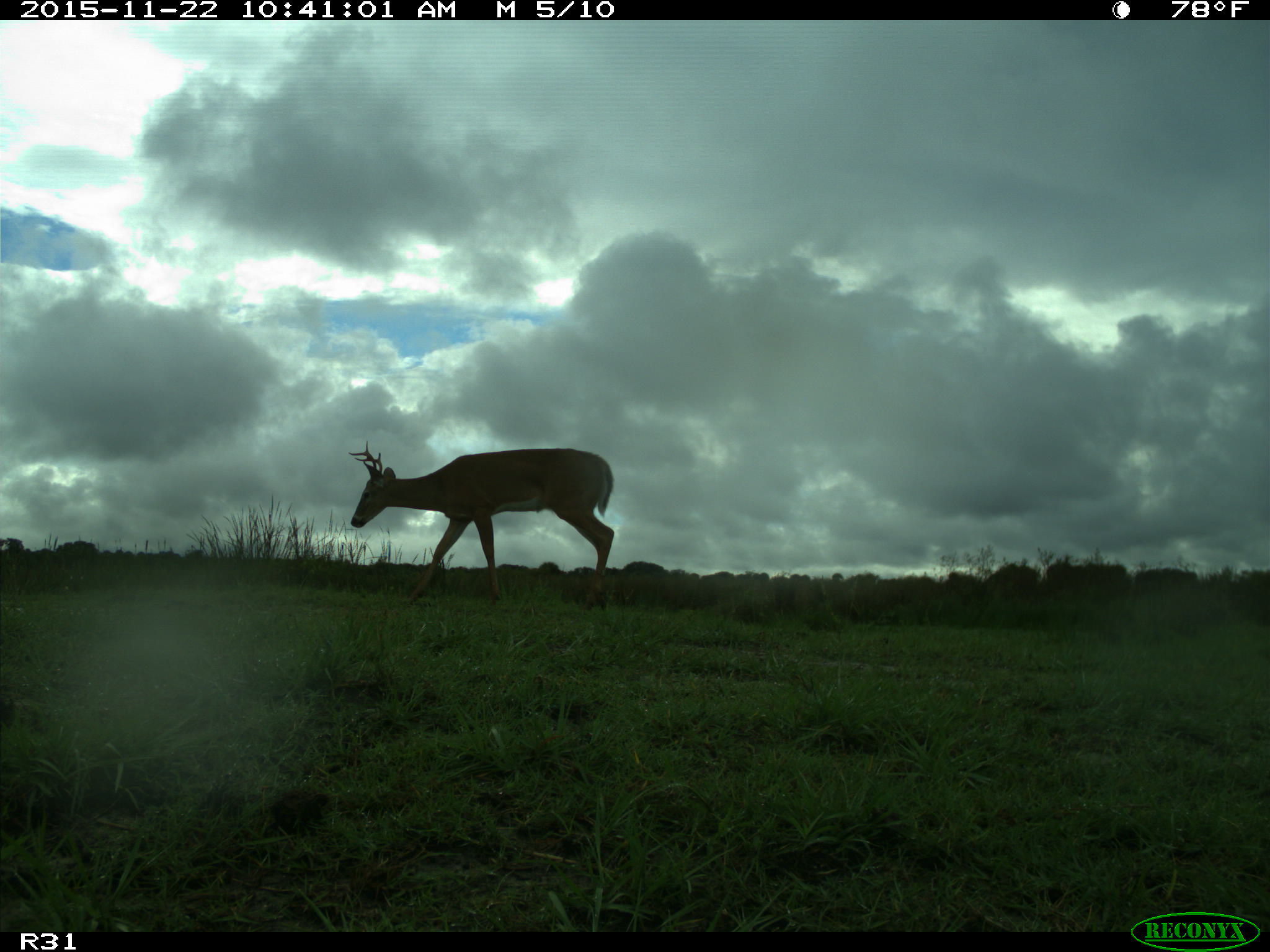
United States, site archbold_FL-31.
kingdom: Animalia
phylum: Chordata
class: Mammalia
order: Artiodactyla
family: Cervidae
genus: Odocoileus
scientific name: Odocoileus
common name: deer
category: unidentified deer